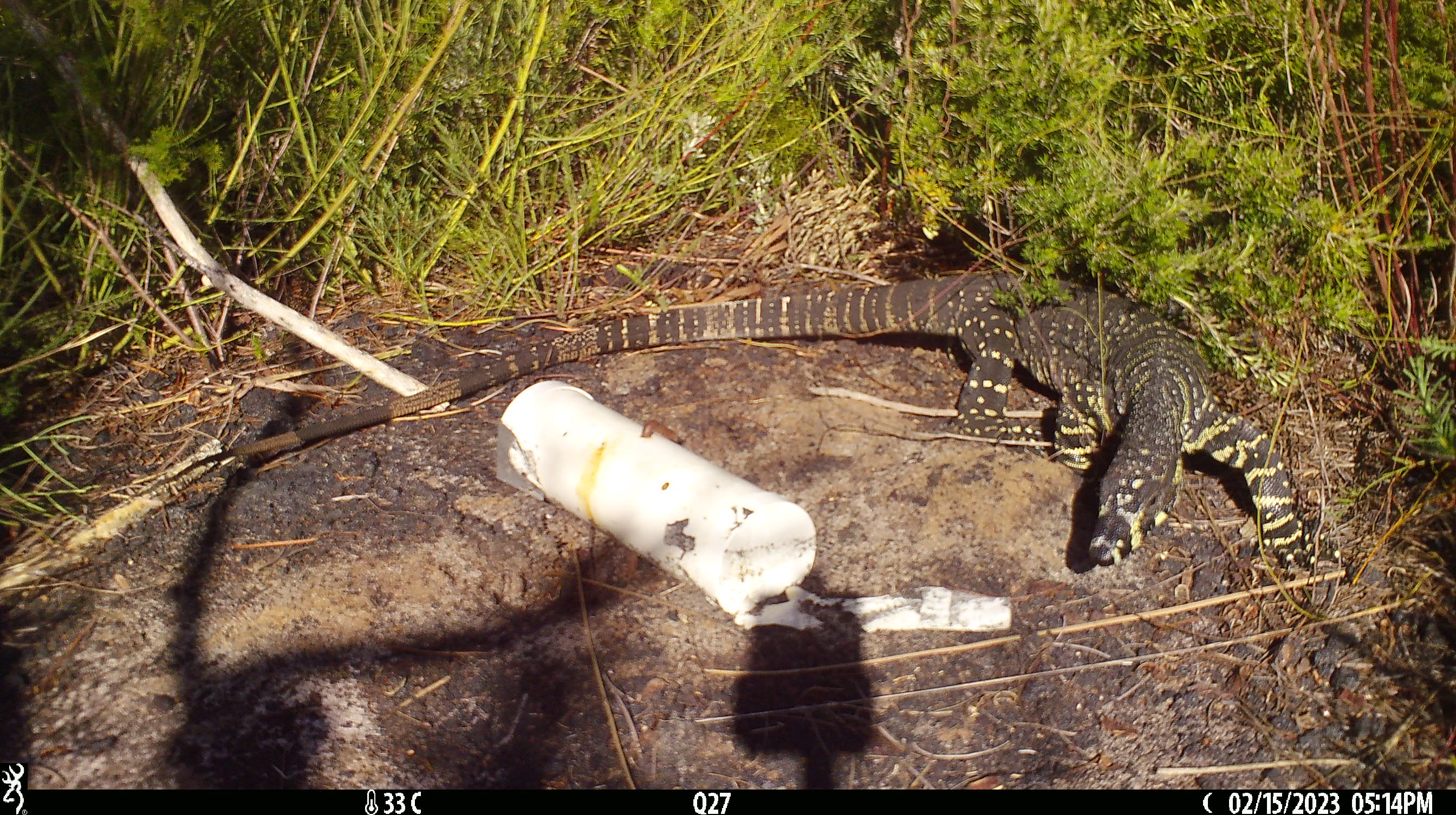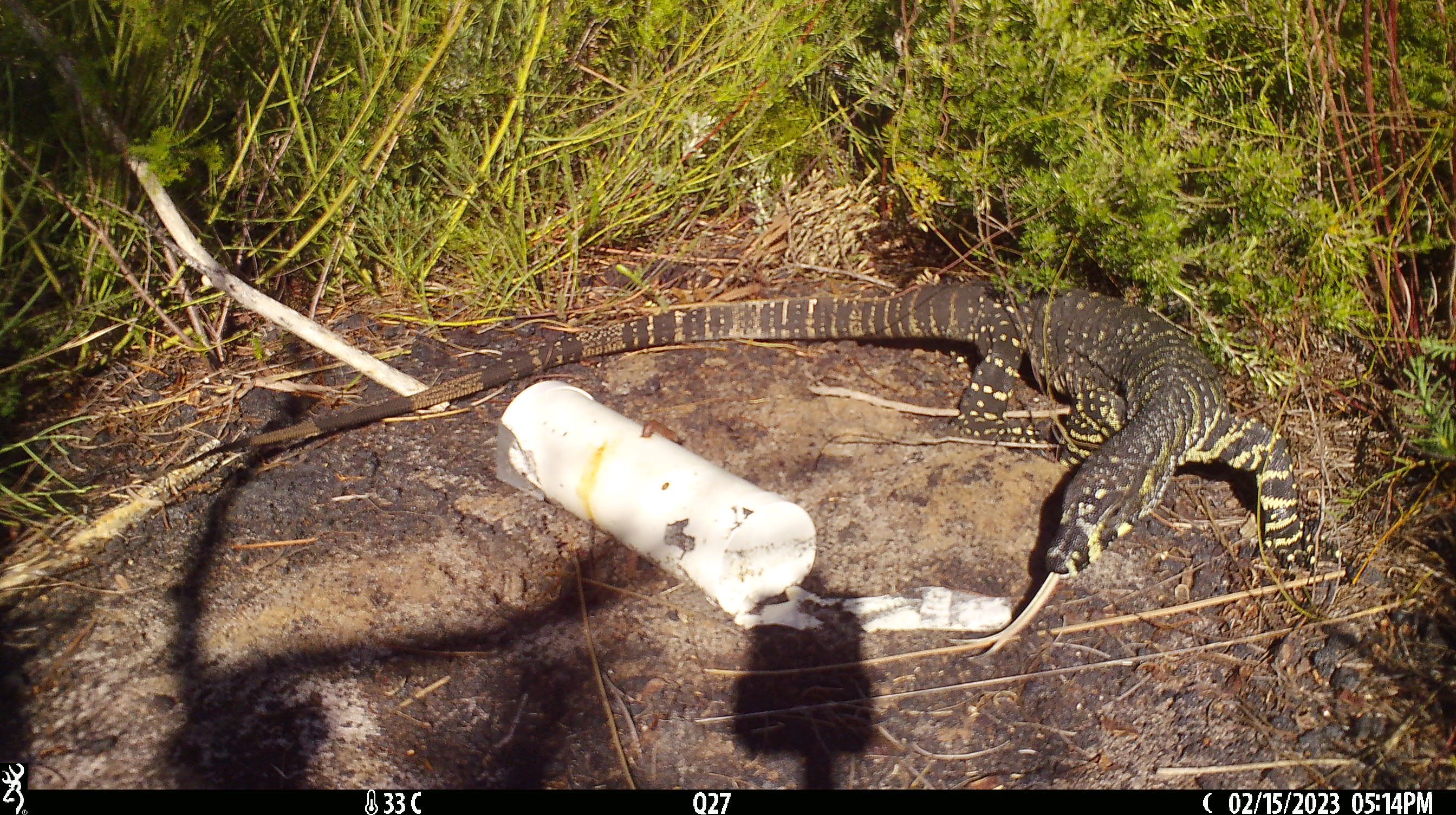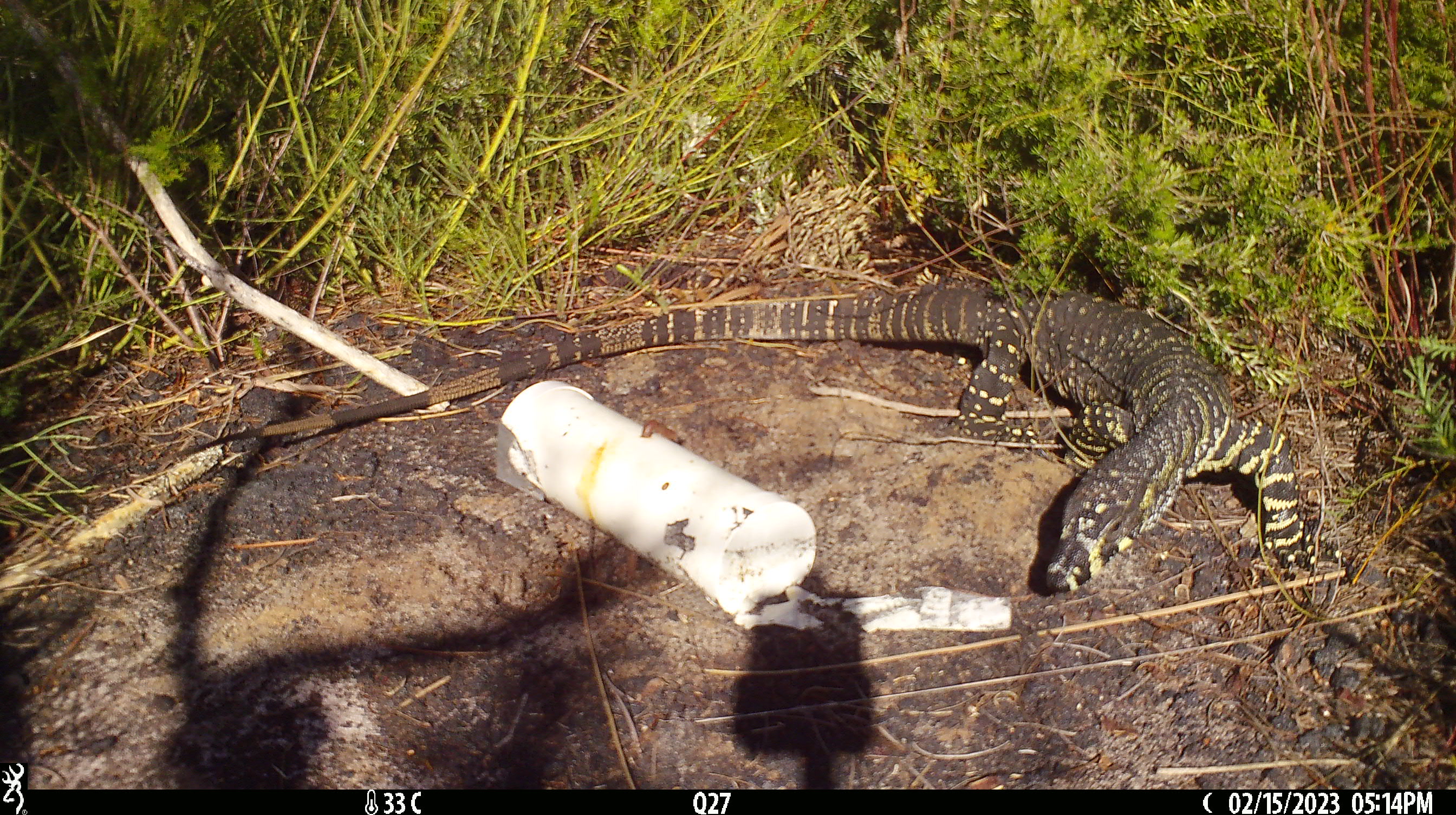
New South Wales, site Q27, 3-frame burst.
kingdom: Animalia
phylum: Chordata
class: Reptilia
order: Squamata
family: Varanidae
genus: Varanus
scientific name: Varanus varius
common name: lace monitor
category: goanna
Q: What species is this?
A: Goanna (lace monitor) (Varanus varius).